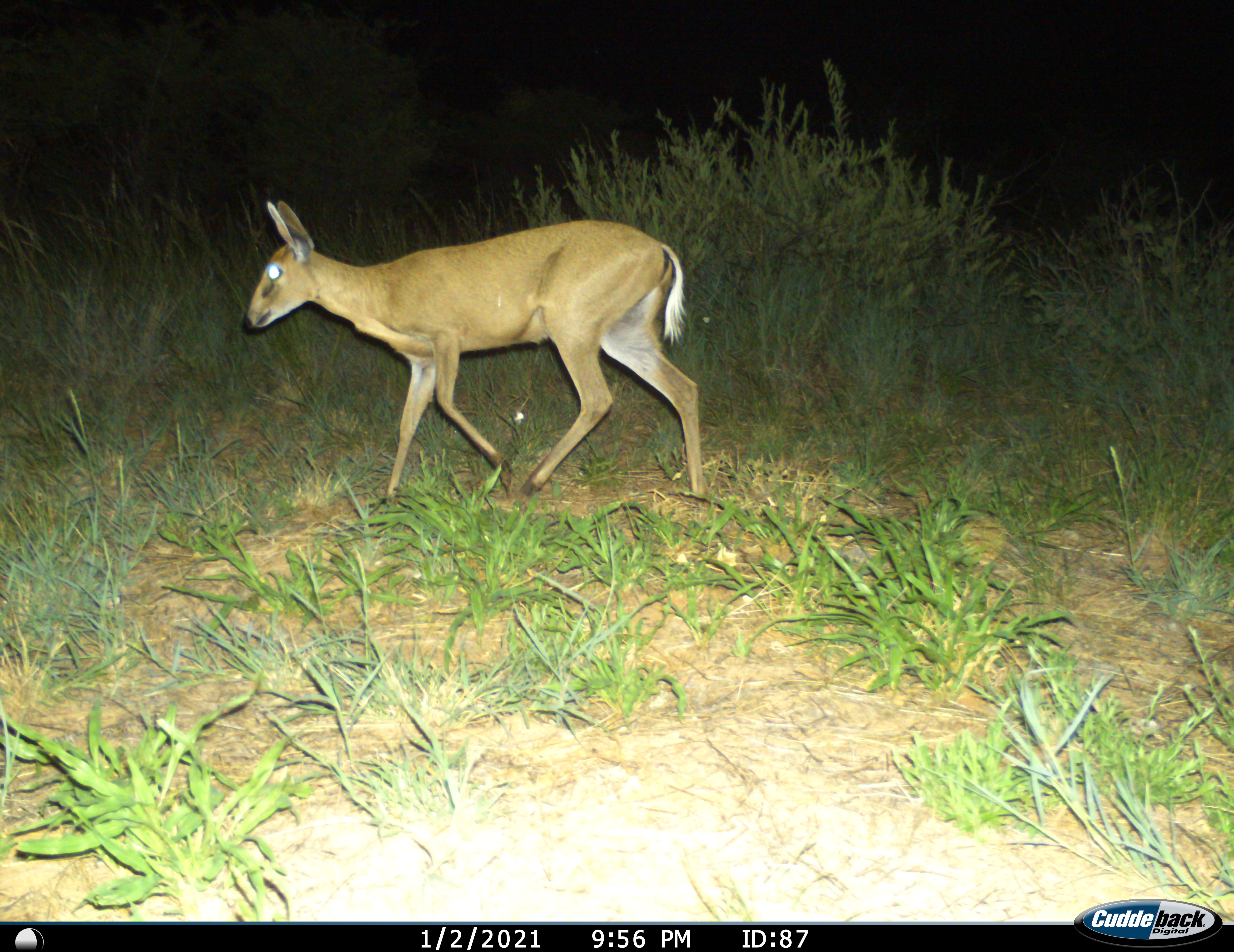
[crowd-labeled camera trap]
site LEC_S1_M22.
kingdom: Animalia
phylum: Chordata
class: Mammalia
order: Artiodactyla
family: Bovidae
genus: Sylvicapra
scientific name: Sylvicapra grimmia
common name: common duiker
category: duikercommongrey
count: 1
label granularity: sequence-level